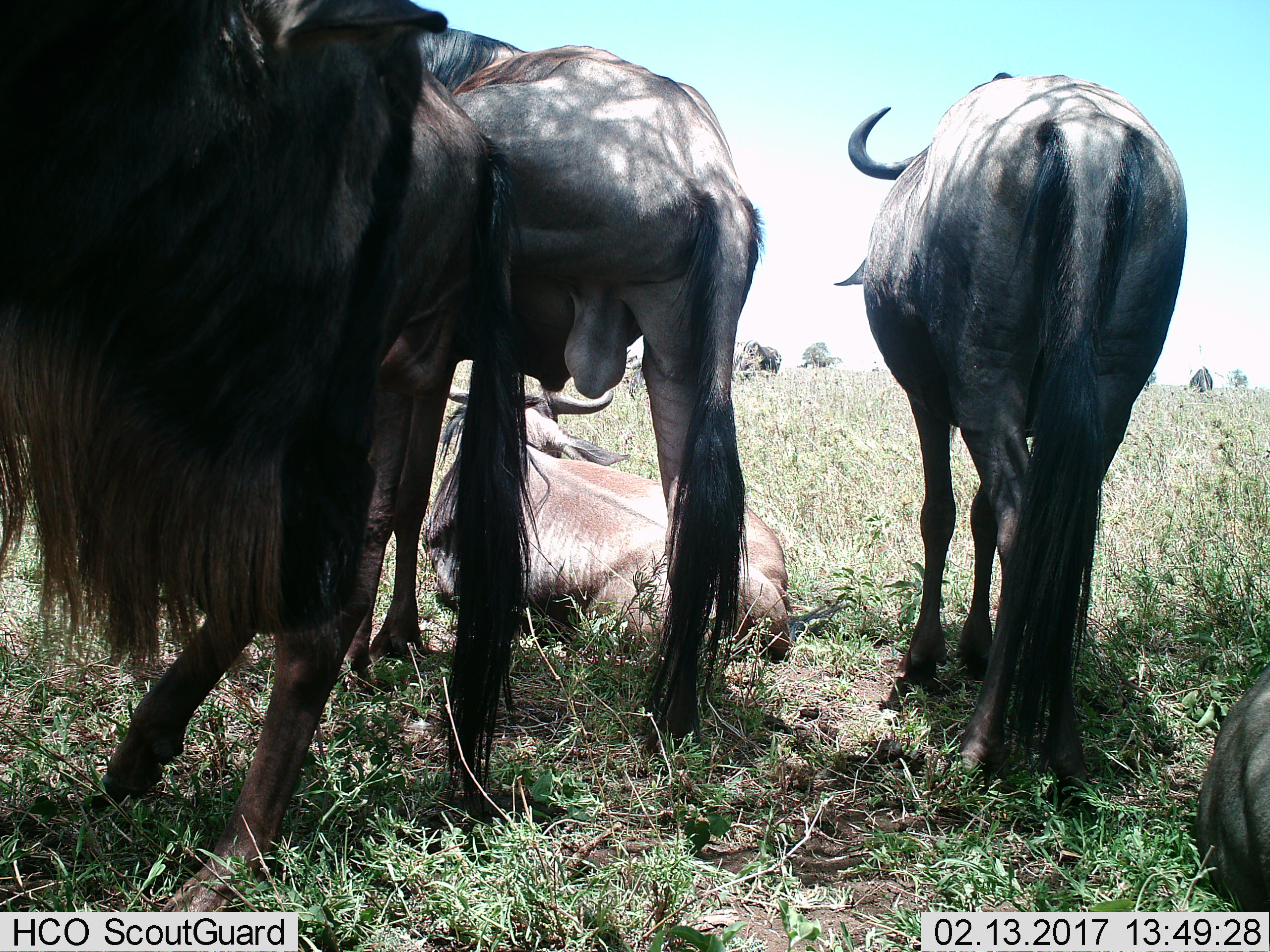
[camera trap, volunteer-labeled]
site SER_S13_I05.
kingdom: Animalia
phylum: Chordata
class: Mammalia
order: Artiodactyla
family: Bovidae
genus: Connochaetes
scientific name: Connochaetes taurinus taurinus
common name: blue wildebeest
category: wildebeestblue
Wildebeestblue (blue wildebeest) (Connochaetes taurinus taurinus), count 5. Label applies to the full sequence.